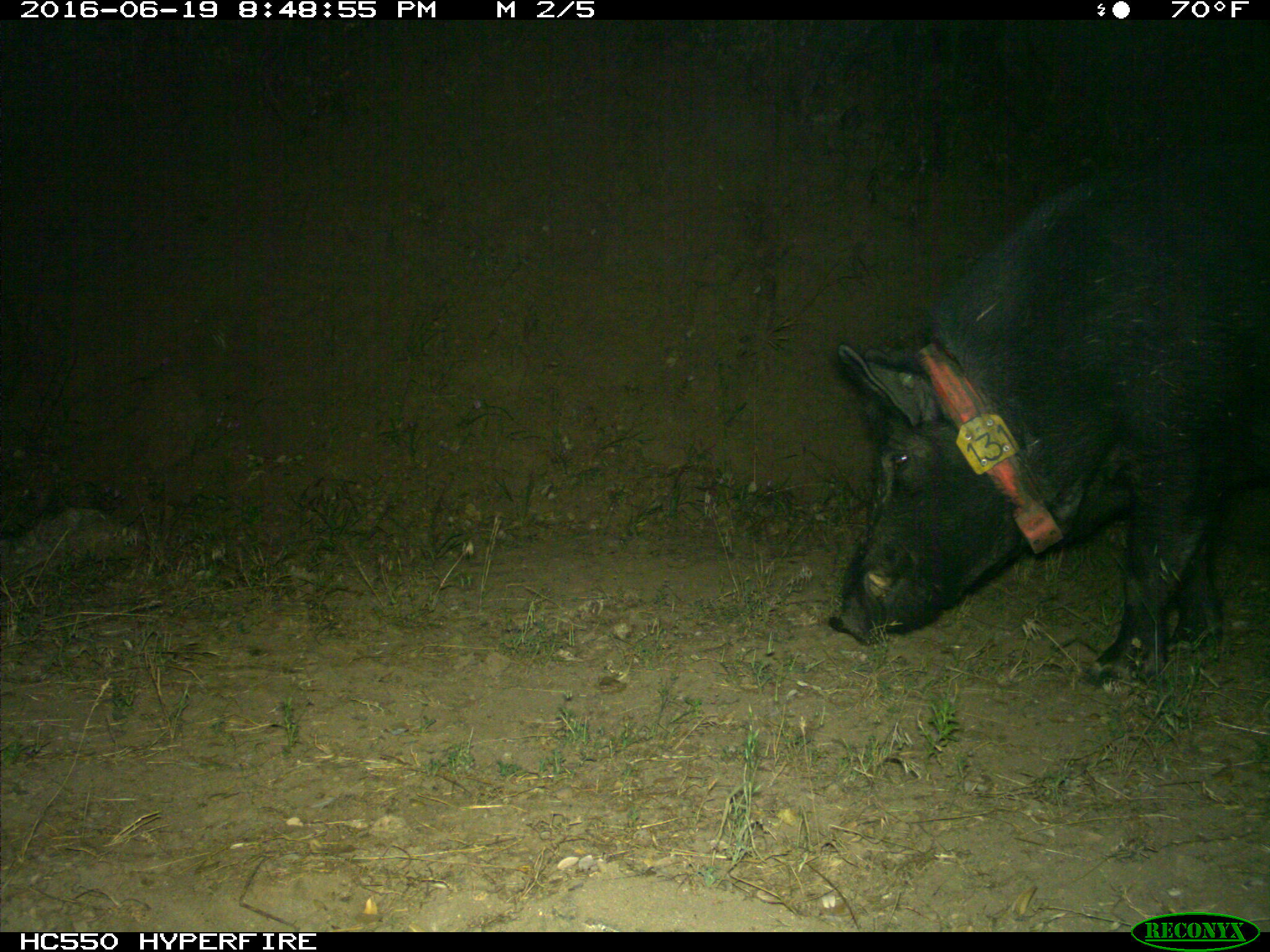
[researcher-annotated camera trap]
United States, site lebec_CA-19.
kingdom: Animalia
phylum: Chordata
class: Mammalia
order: Artiodactyla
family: Suidae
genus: Sus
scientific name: Sus scrofa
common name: wild boar